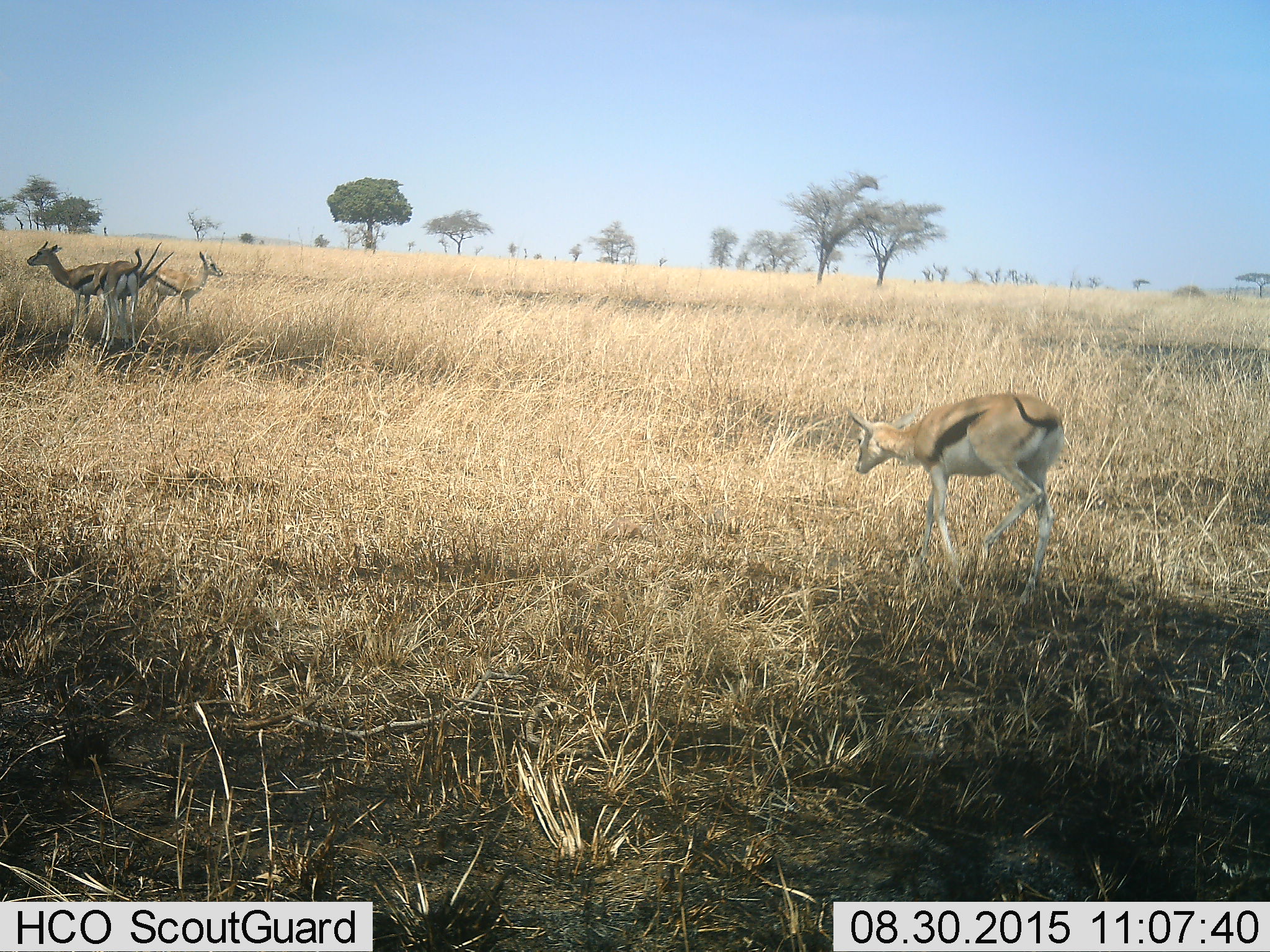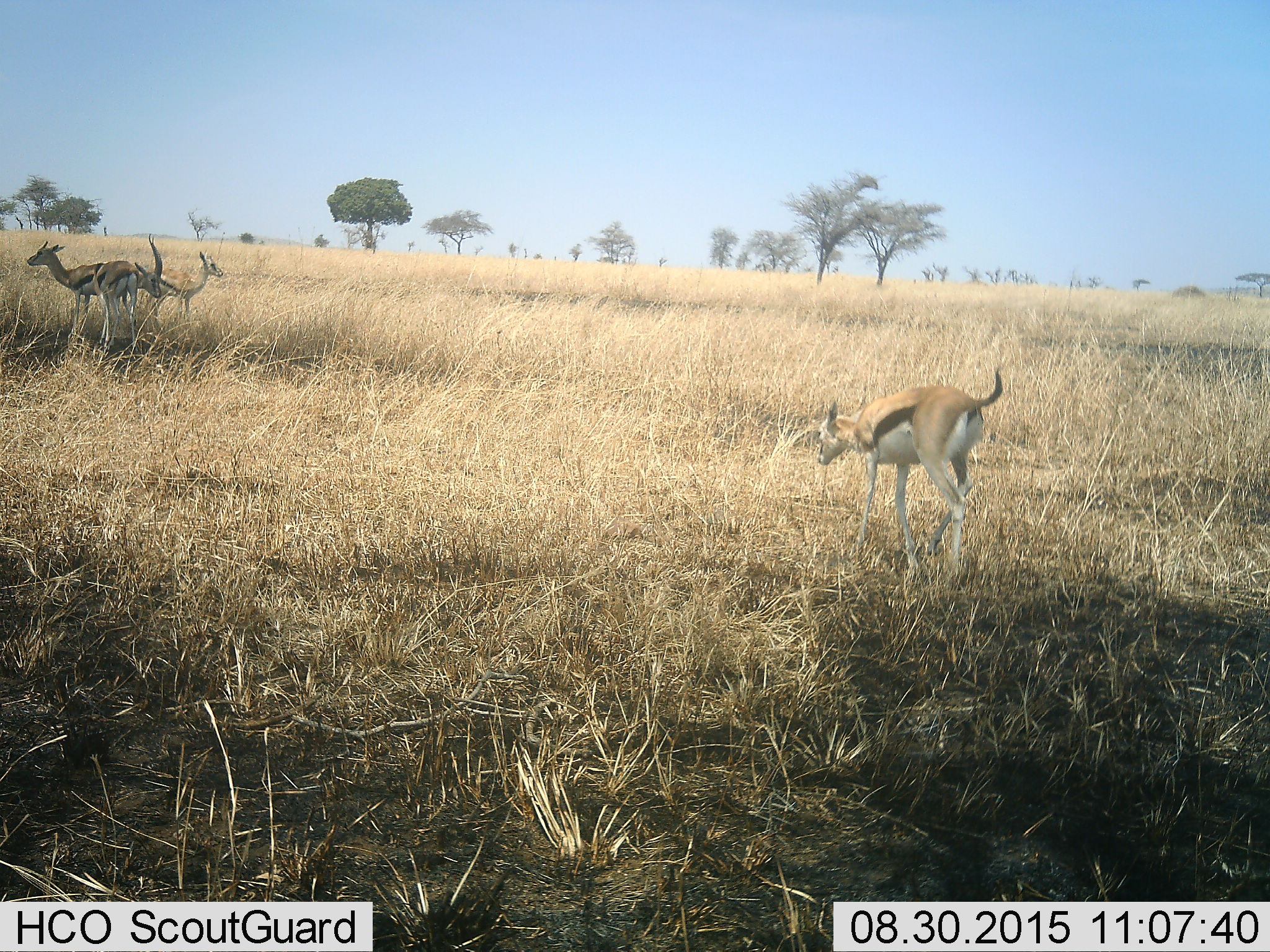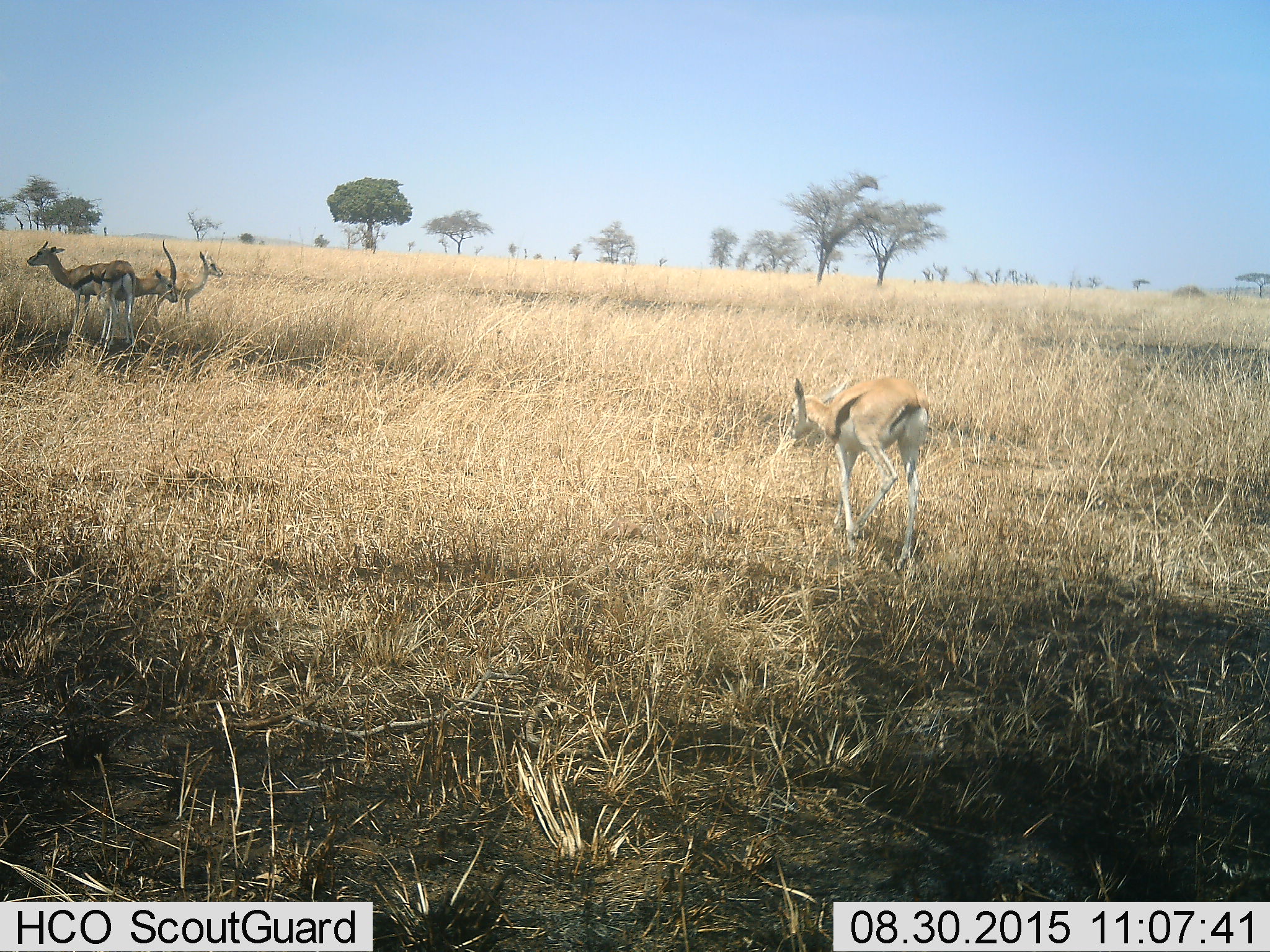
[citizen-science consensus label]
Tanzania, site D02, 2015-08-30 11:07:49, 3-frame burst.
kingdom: Animalia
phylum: Chordata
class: Mammalia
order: Artiodactyla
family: Bovidae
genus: Eudorcas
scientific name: Eudorcas thomsonii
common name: thomson's gazelle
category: gazellethomsons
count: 4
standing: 77%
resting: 8%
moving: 77%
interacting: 15%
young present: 15%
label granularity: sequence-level